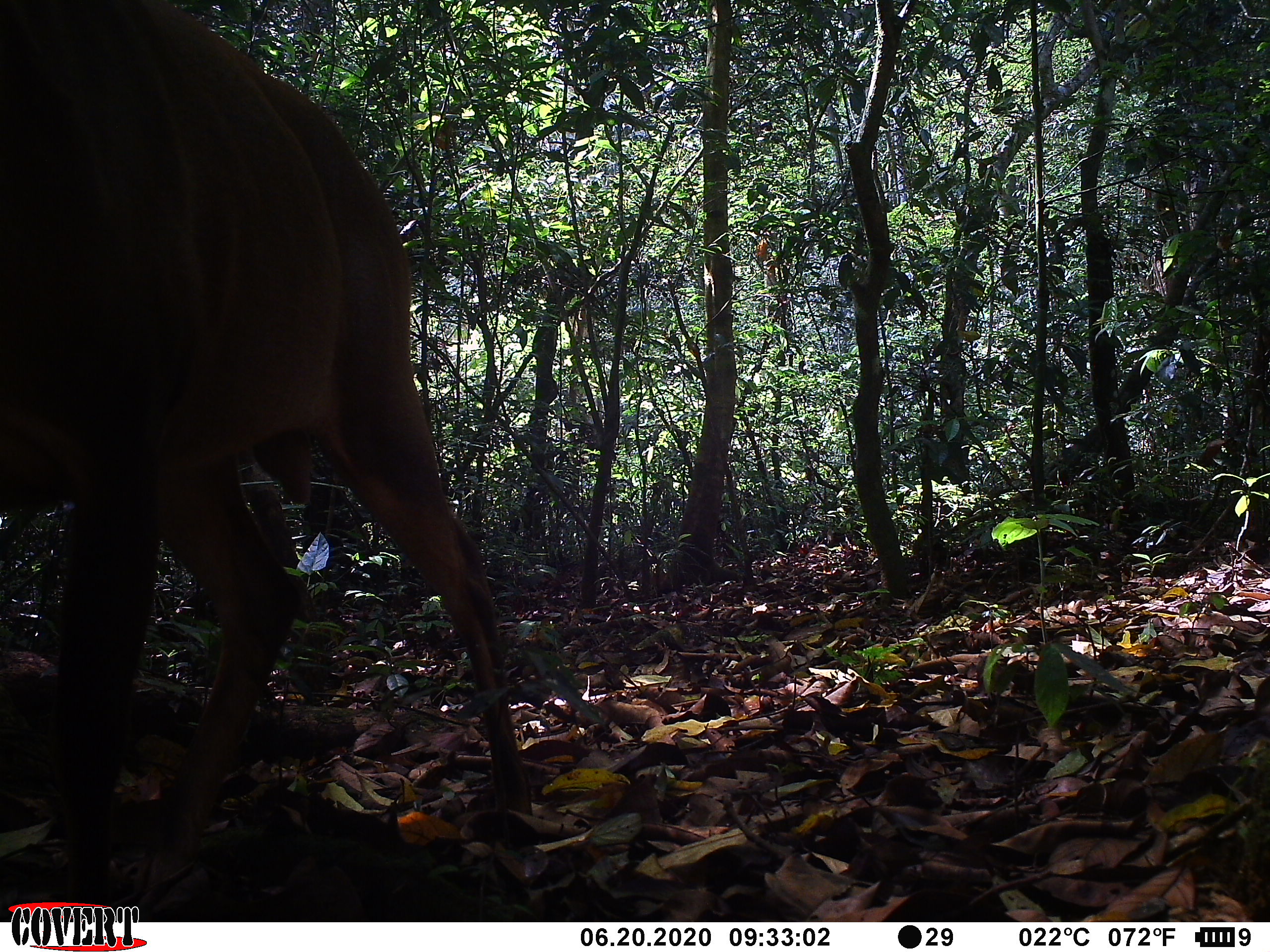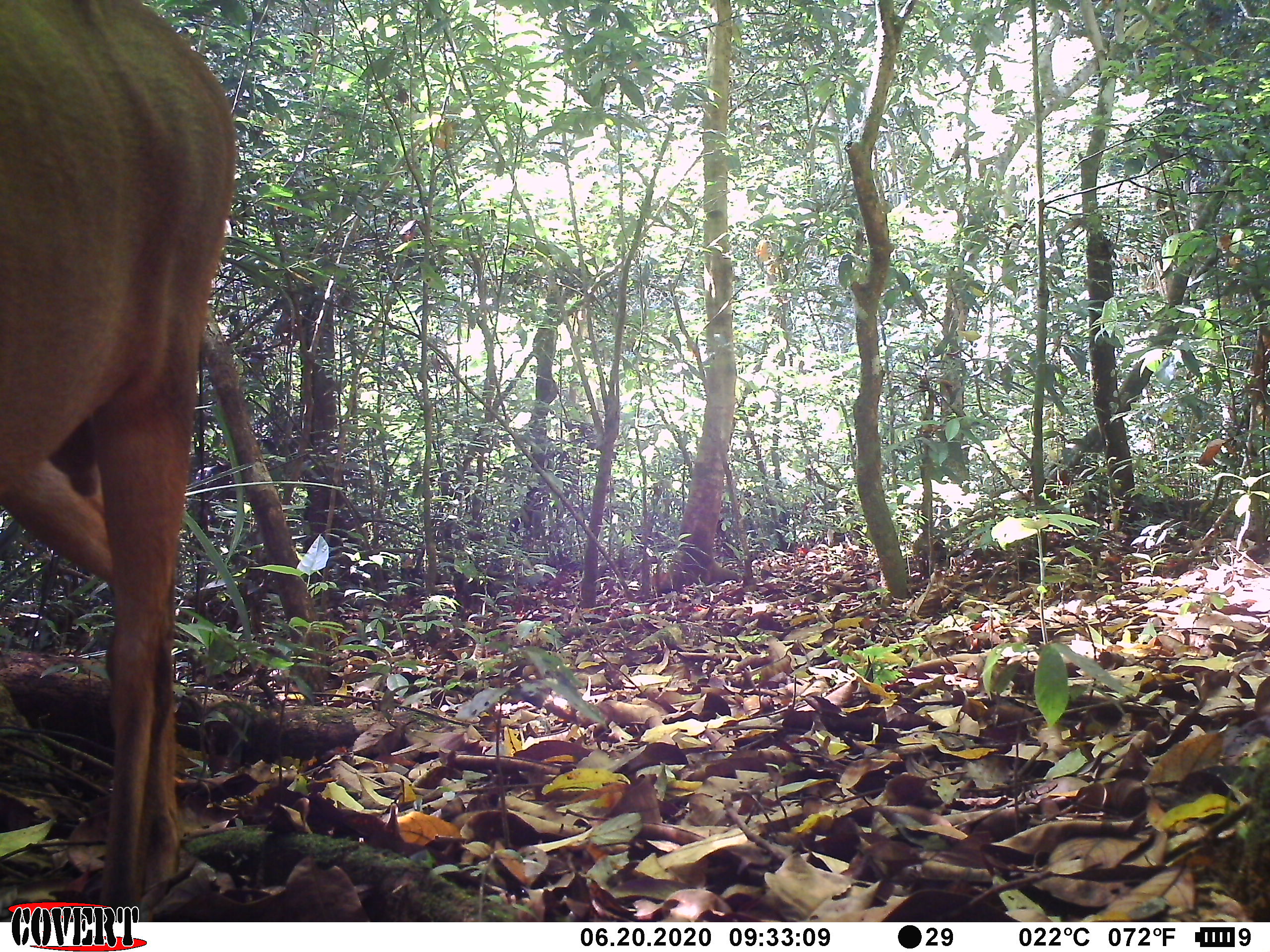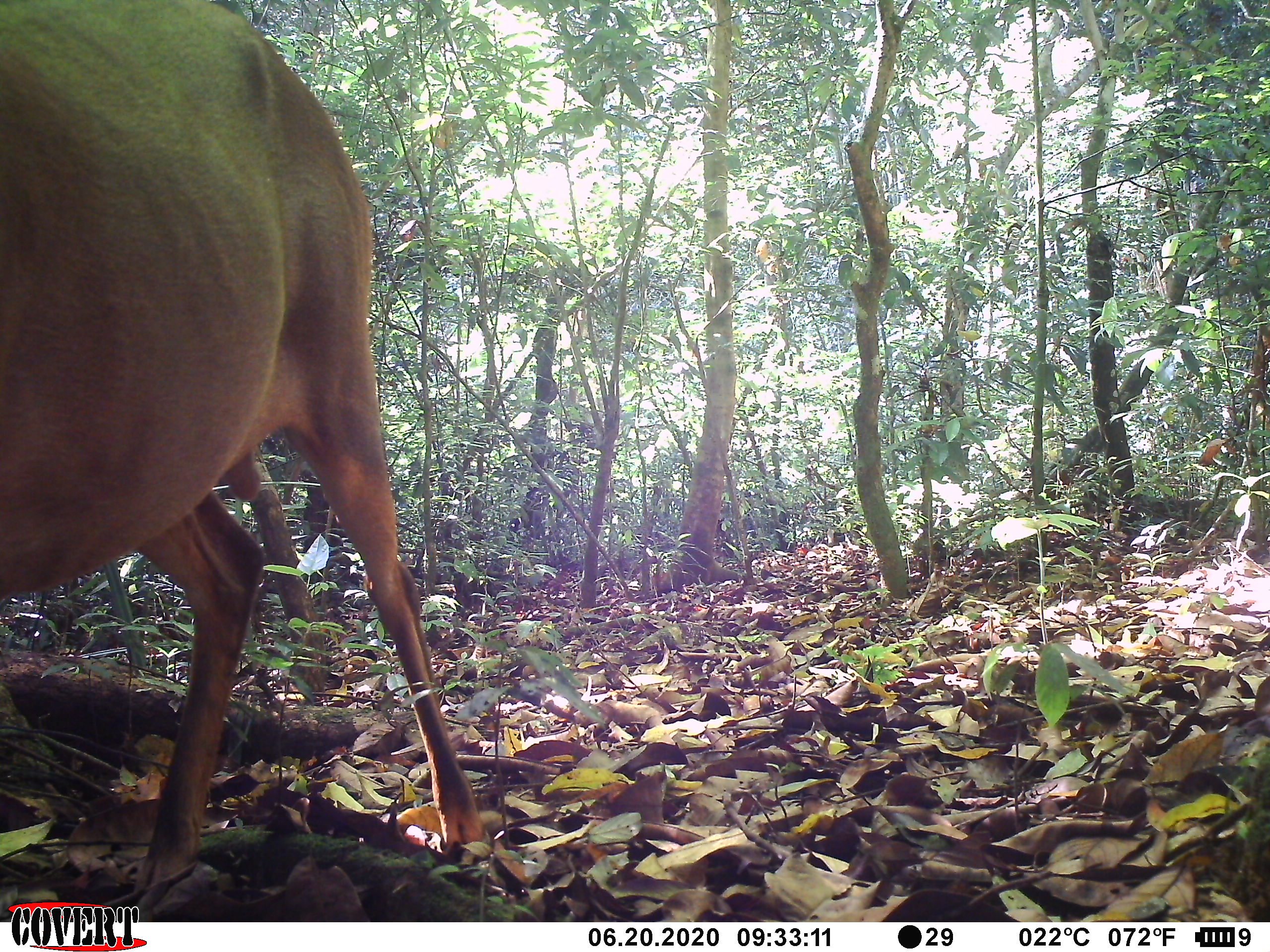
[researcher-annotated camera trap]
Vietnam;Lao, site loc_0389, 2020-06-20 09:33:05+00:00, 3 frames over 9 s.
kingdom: Animalia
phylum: Chordata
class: Mammalia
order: Artiodactyla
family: Cervidae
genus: Muntiacus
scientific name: Muntiacus vuquangensis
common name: large-antlered muntjac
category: large antlered muntjac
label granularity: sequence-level